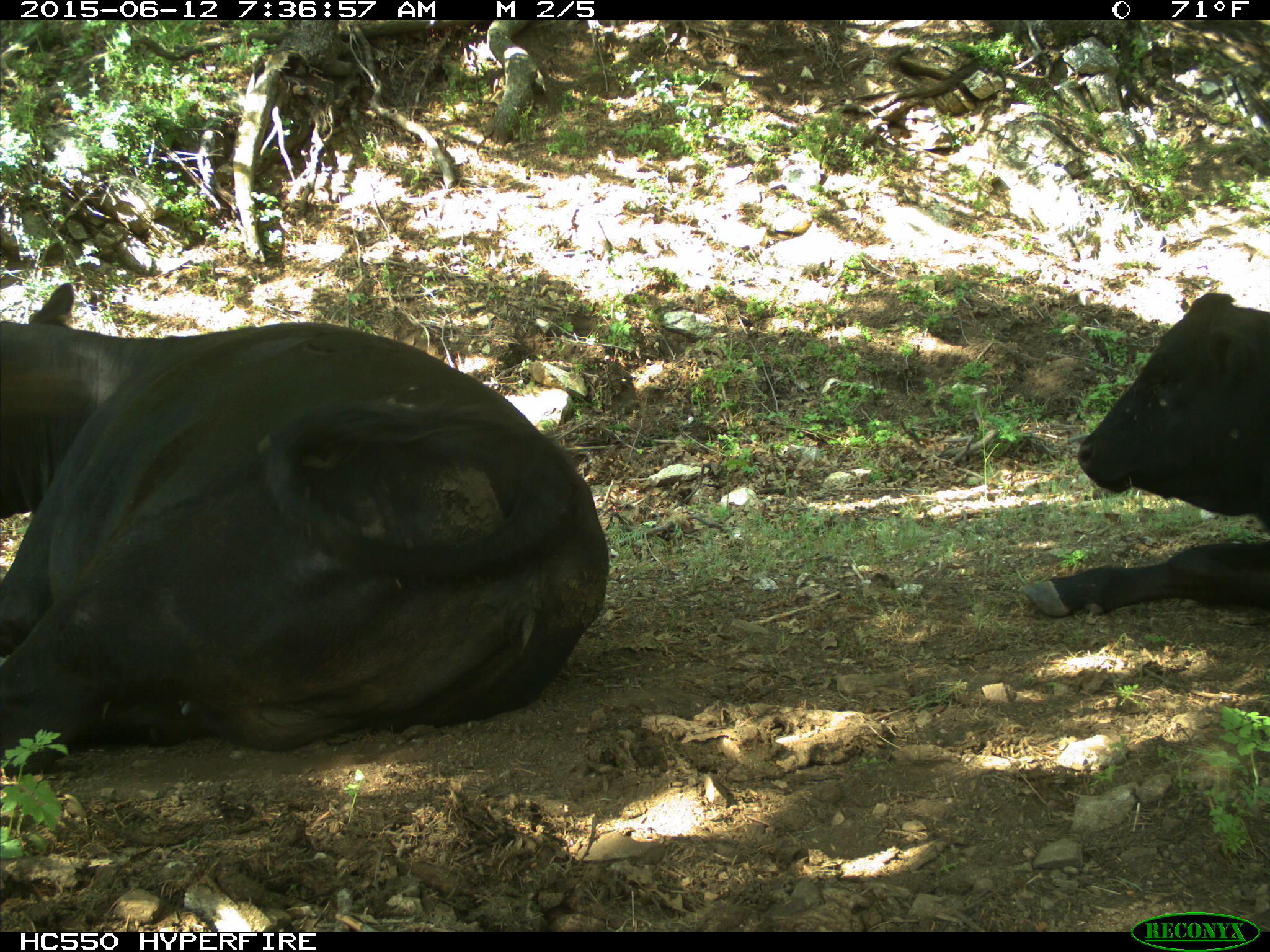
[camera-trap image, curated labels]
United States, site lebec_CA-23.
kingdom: Animalia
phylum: Chordata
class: Mammalia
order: Artiodactyla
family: Bovidae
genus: Bos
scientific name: Bos taurus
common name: domestic cow